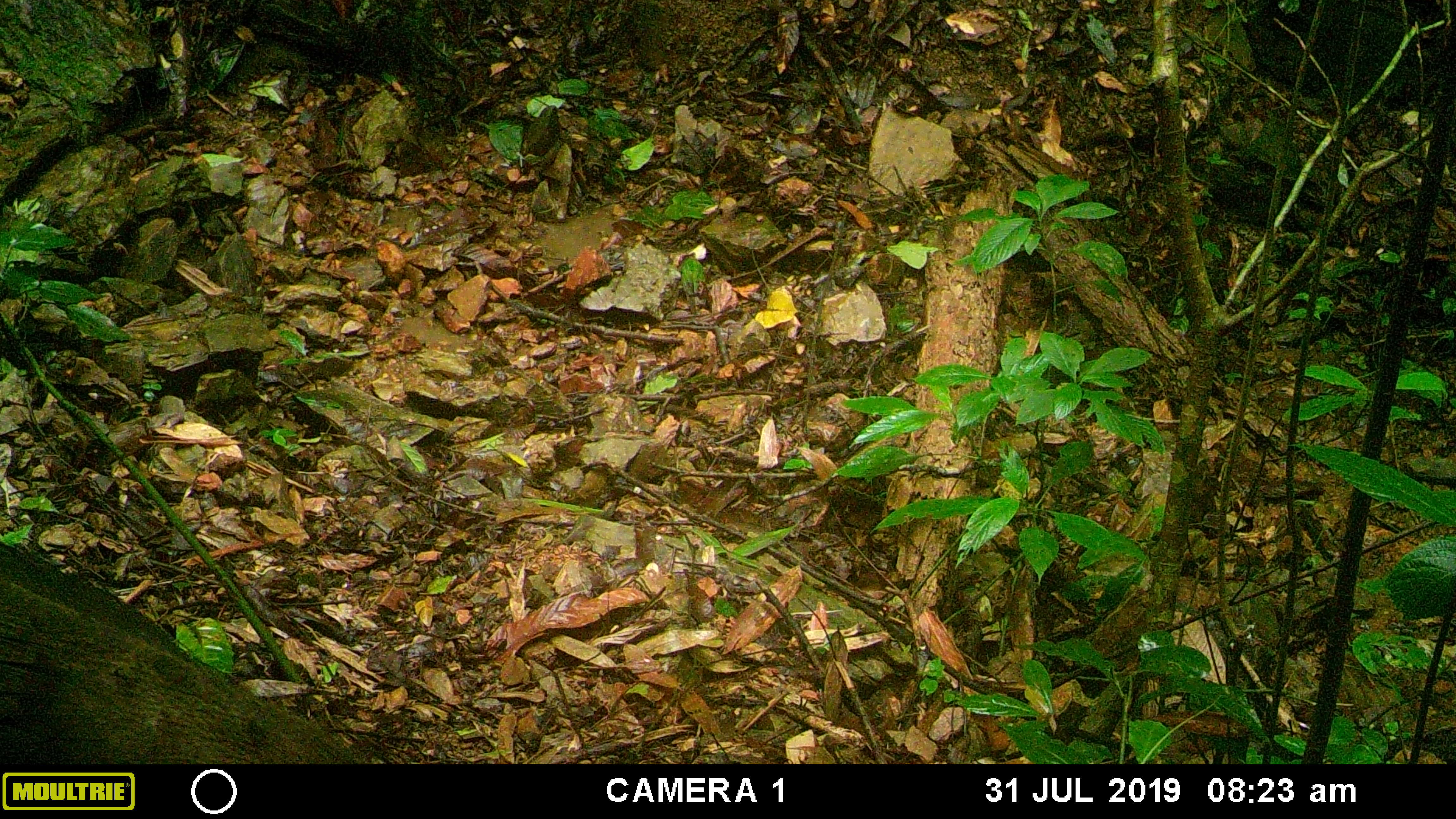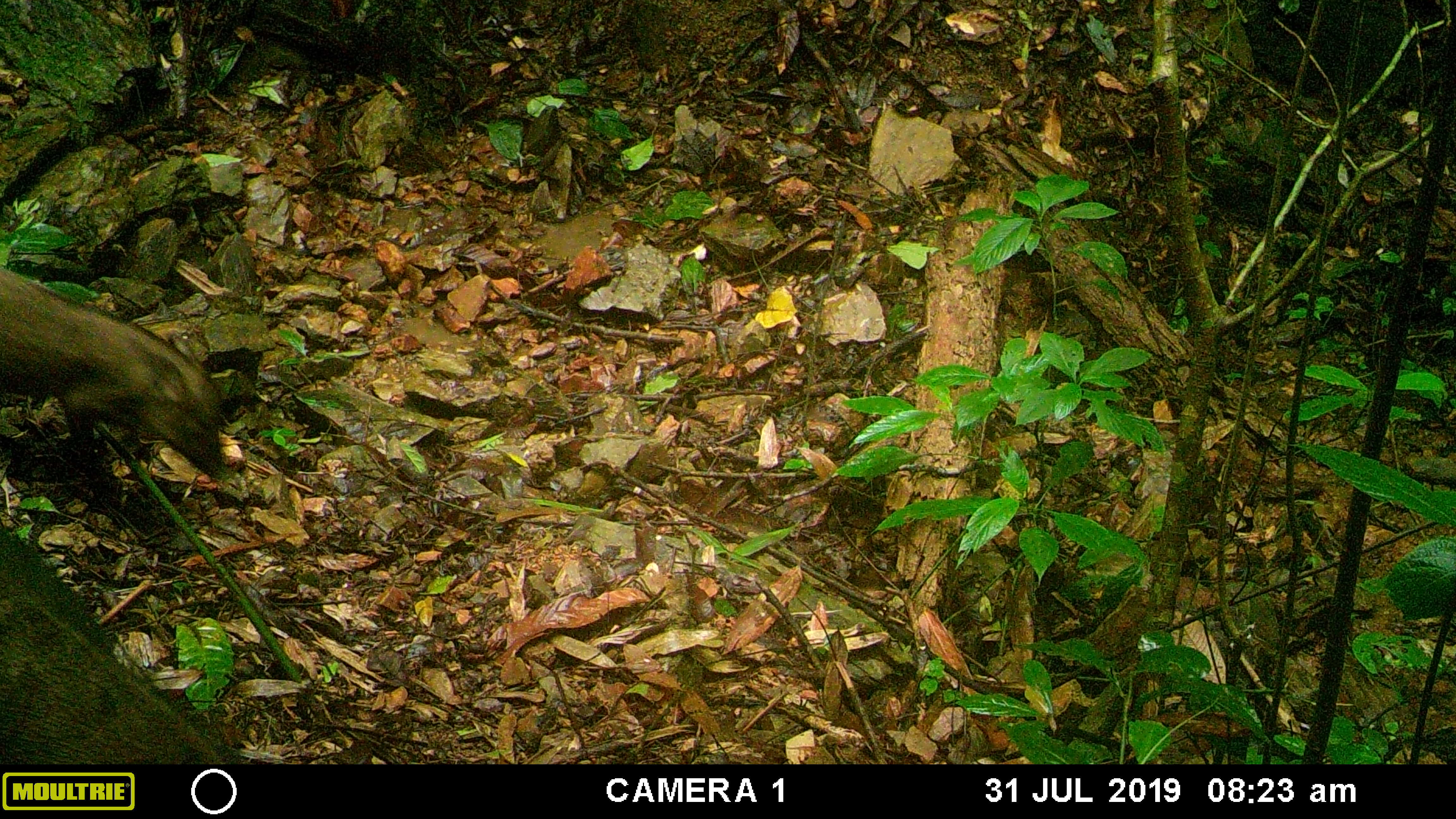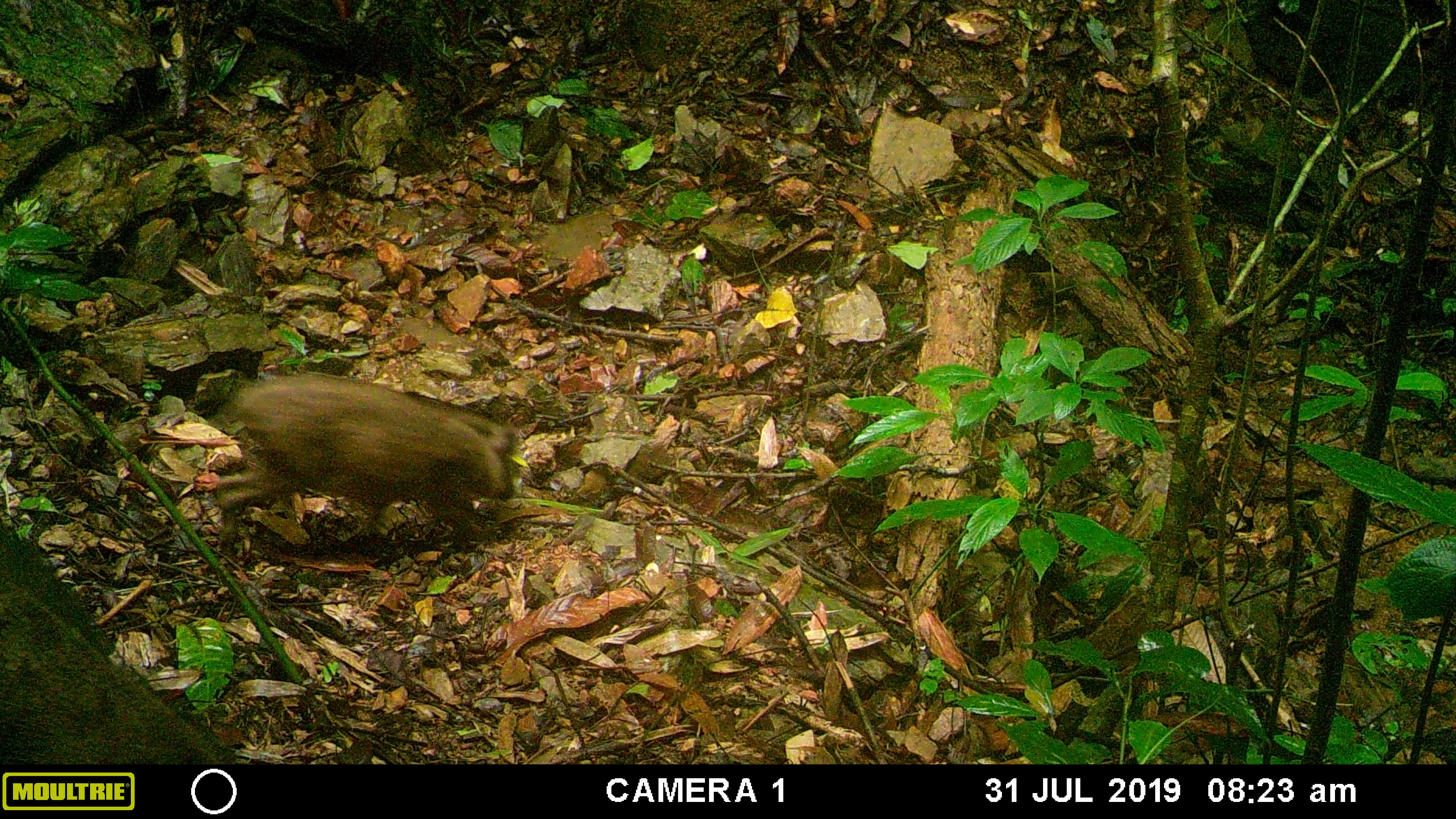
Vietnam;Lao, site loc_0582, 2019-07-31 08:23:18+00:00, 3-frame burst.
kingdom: Animalia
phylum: Chordata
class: Mammalia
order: Artiodactyla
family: Suidae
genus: Sus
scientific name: Sus scrofa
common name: eurasian wild pig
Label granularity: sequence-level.